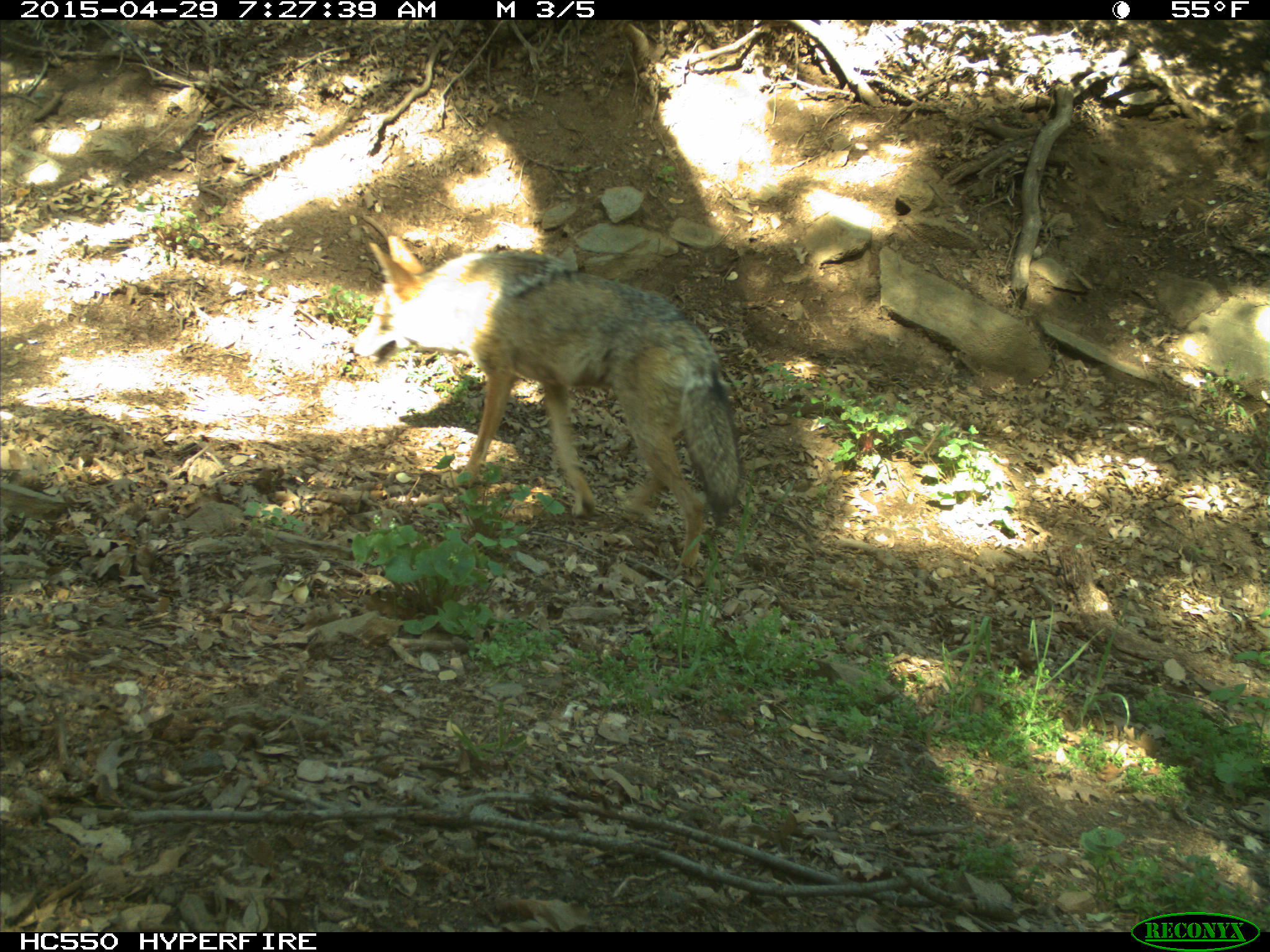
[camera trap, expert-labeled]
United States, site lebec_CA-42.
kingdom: Animalia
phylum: Chordata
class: Mammalia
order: Carnivora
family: Canidae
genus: Canis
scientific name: Canis latrans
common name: coyote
Canis latrans (coyote).